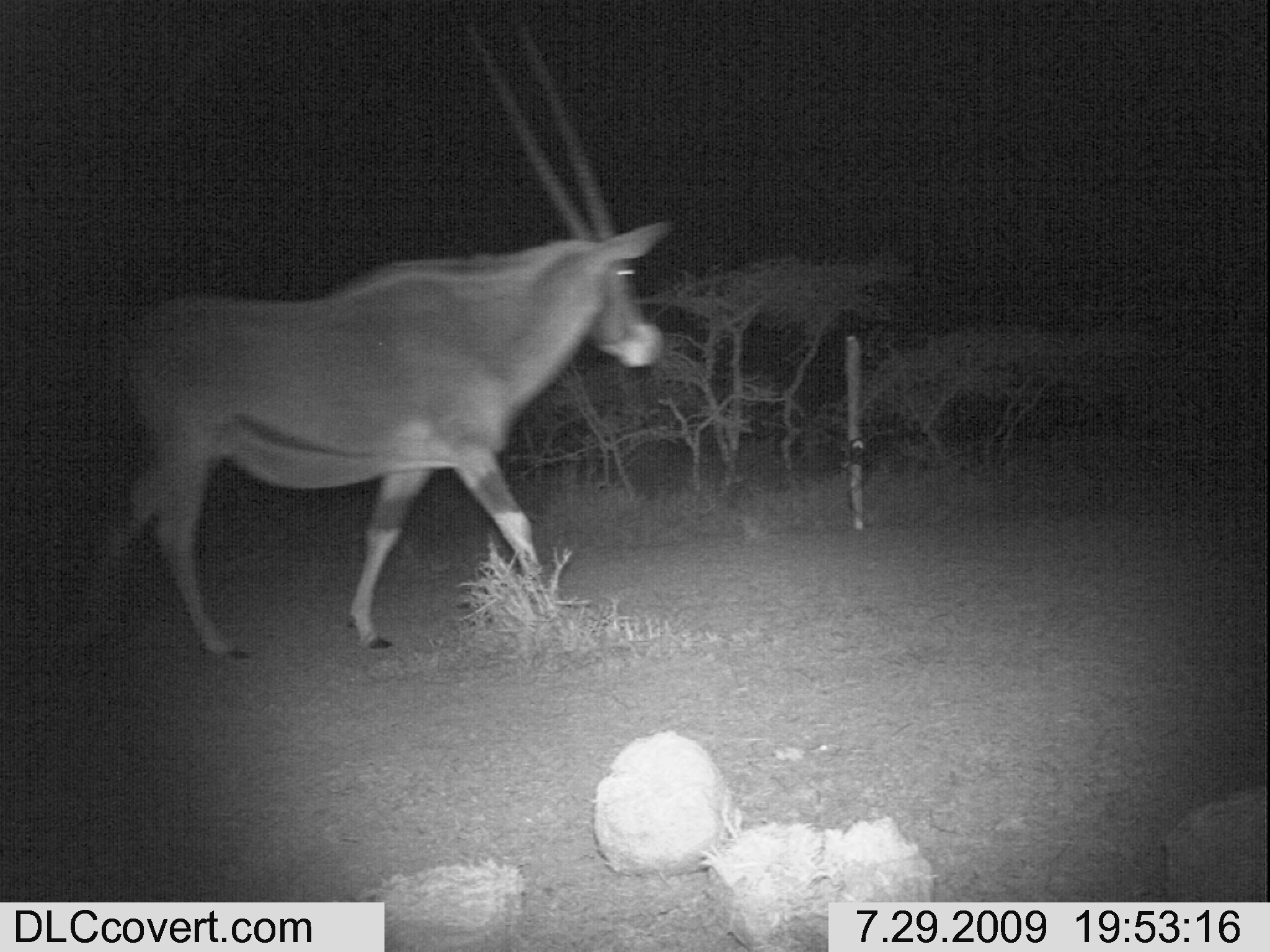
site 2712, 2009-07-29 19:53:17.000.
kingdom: Animalia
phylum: Chordata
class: Mammalia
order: Artiodactyla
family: Bovidae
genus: Oryx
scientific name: Oryx beisa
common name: east african oryx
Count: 1.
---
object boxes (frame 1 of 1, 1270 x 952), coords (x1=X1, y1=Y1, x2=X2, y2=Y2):
oryx beisa: (x1=87, y1=11, x2=666, y2=657)